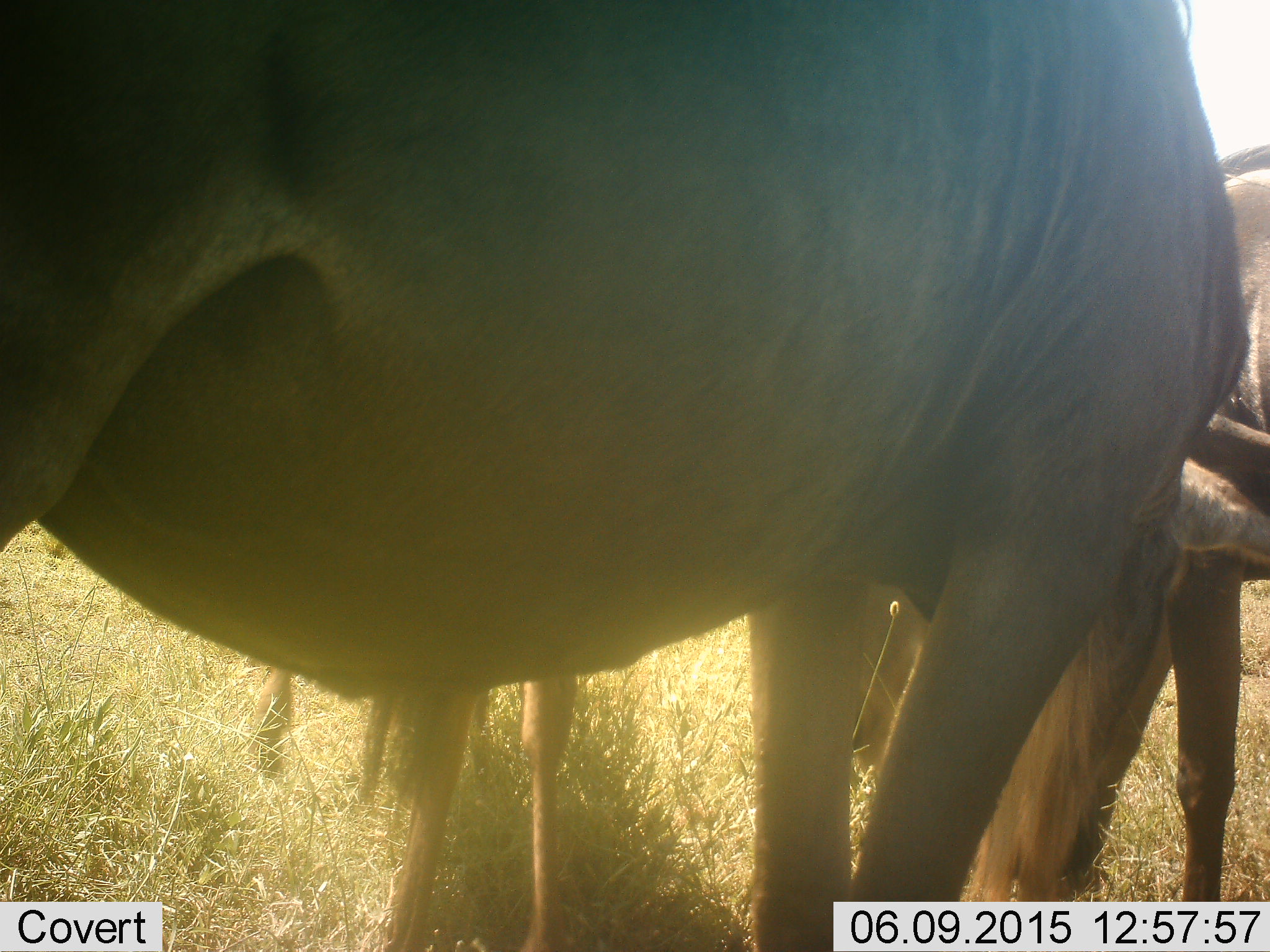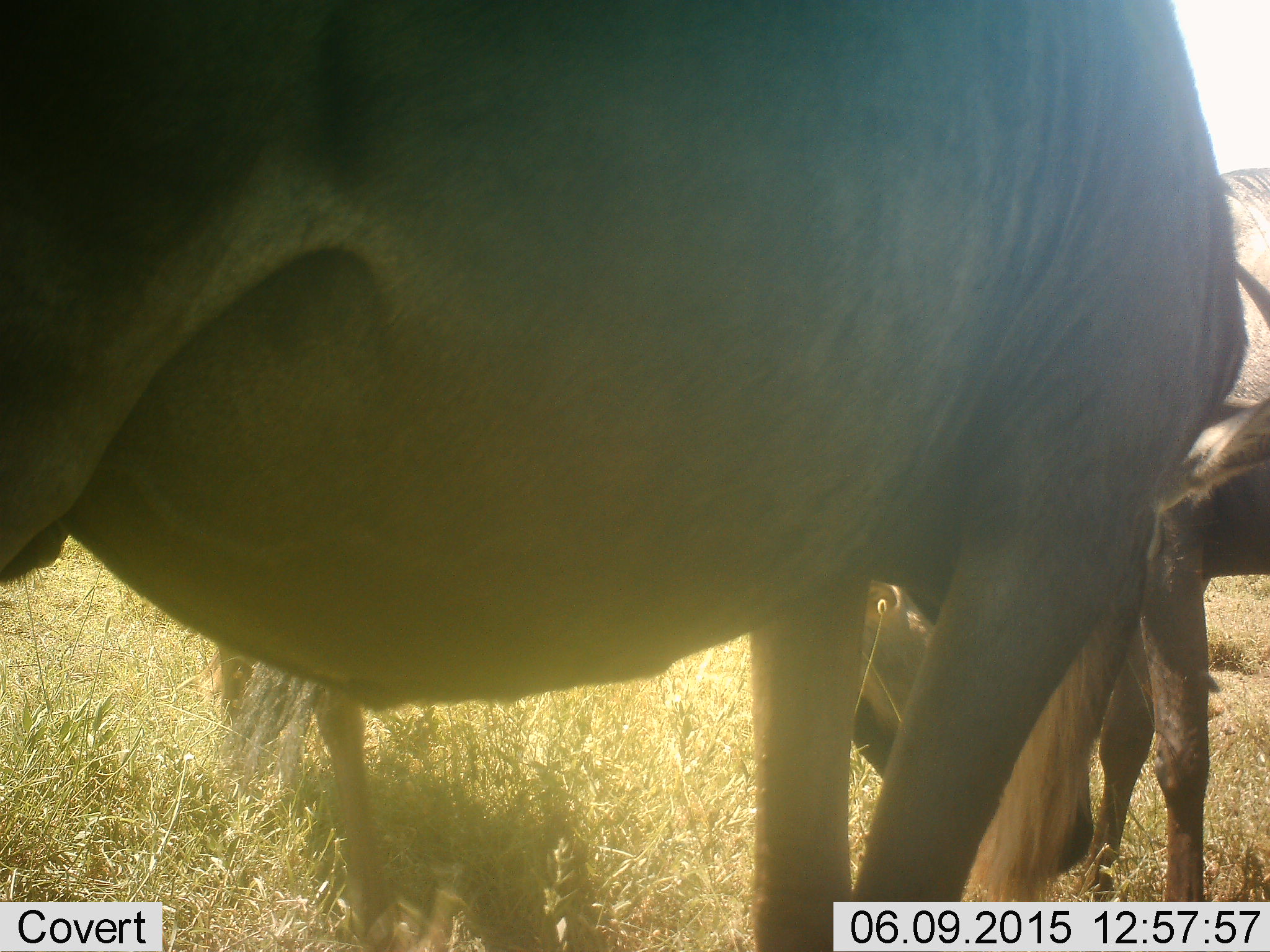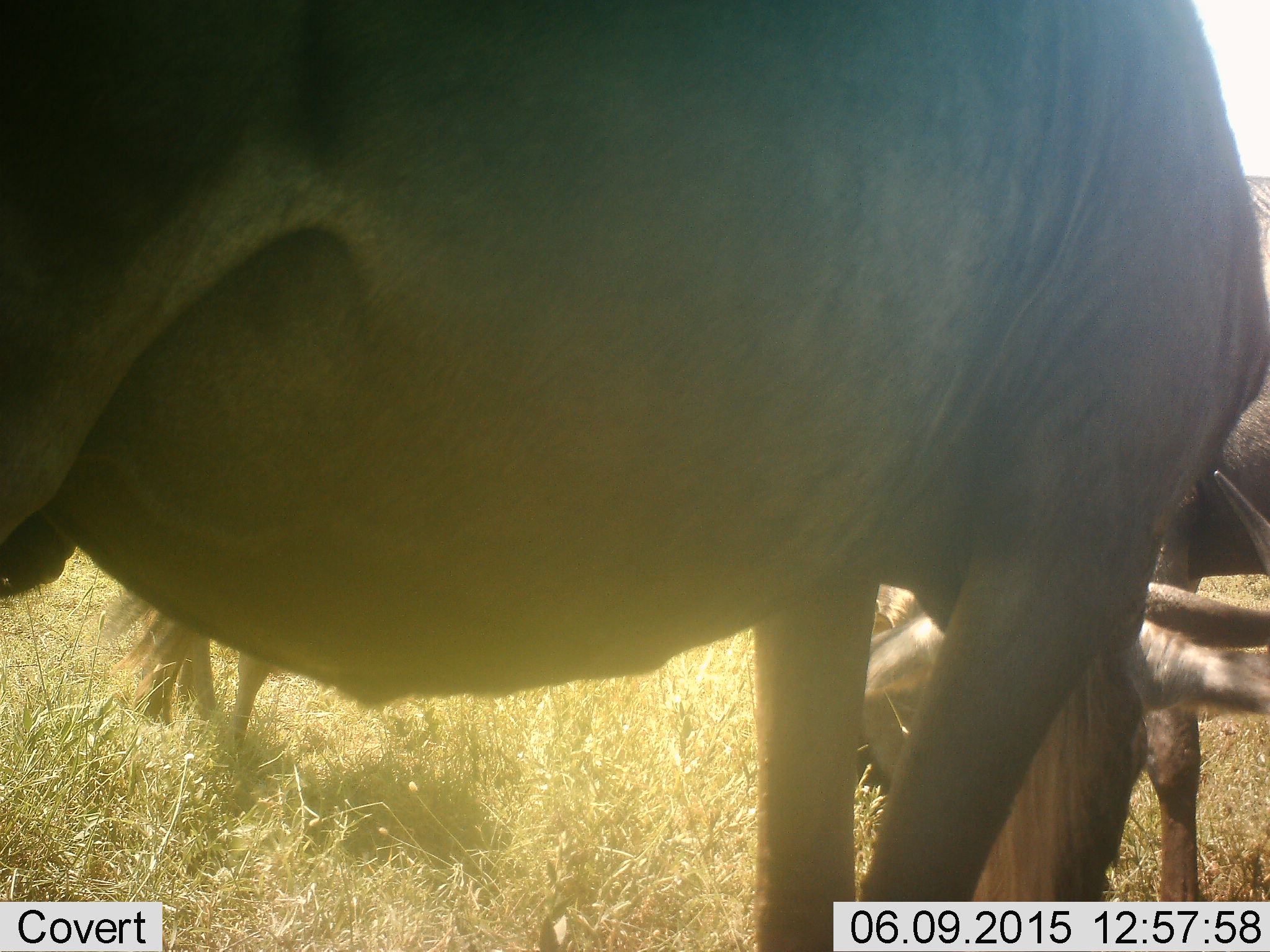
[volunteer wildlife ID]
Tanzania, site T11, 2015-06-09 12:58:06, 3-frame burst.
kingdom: Animalia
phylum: Chordata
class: Mammalia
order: Artiodactyla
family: Bovidae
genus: Connochaetes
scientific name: Connochaetes taurinus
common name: blue wildebeest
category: wildebeest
Wildebeest (blue wildebeest) (Connochaetes taurinus), count 2. Behavior (volunteer vote fractions): standing 70%, resting 0%, moving 10%, interacting 10%. Young present (vote fraction): 10%. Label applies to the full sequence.